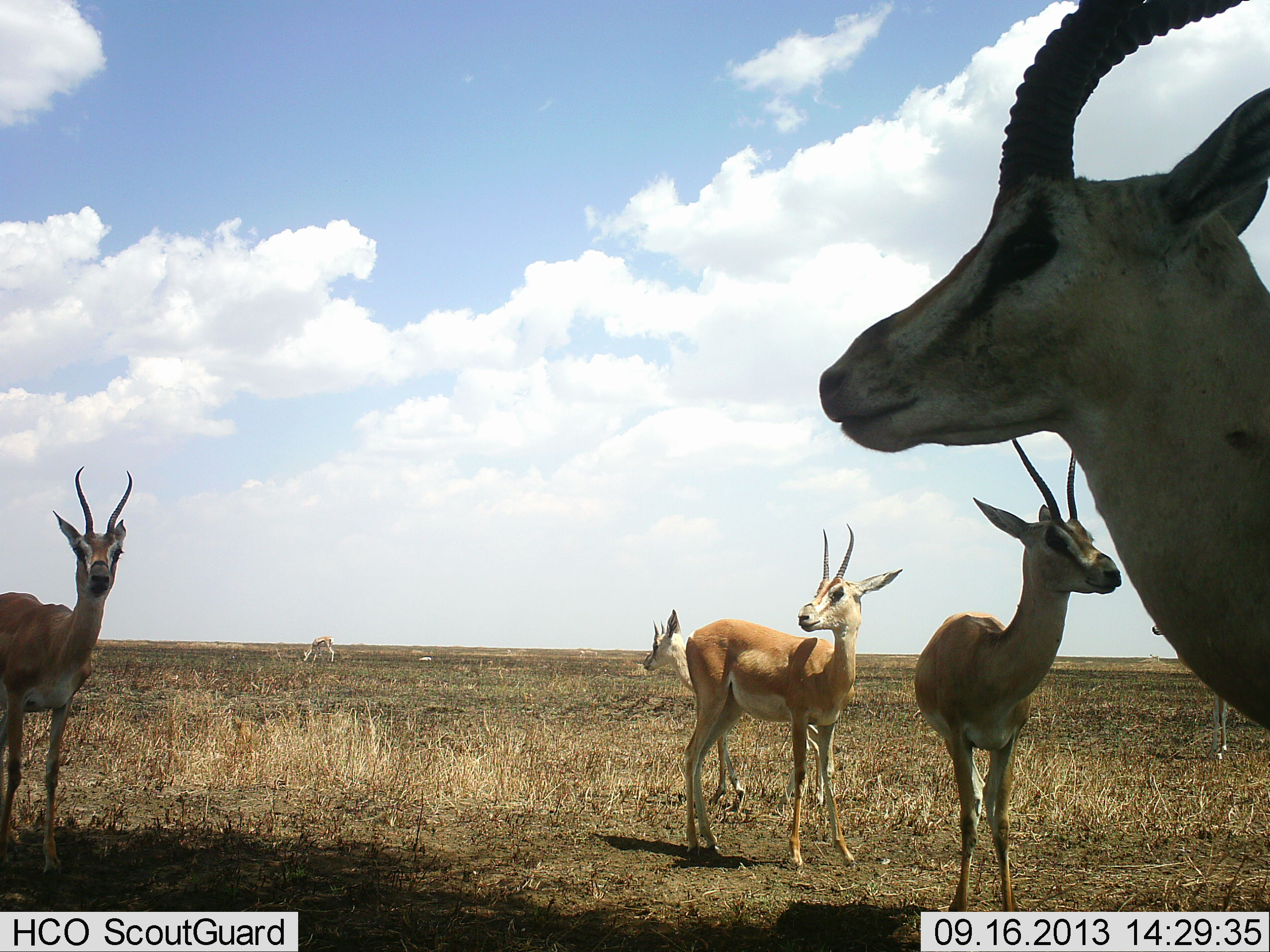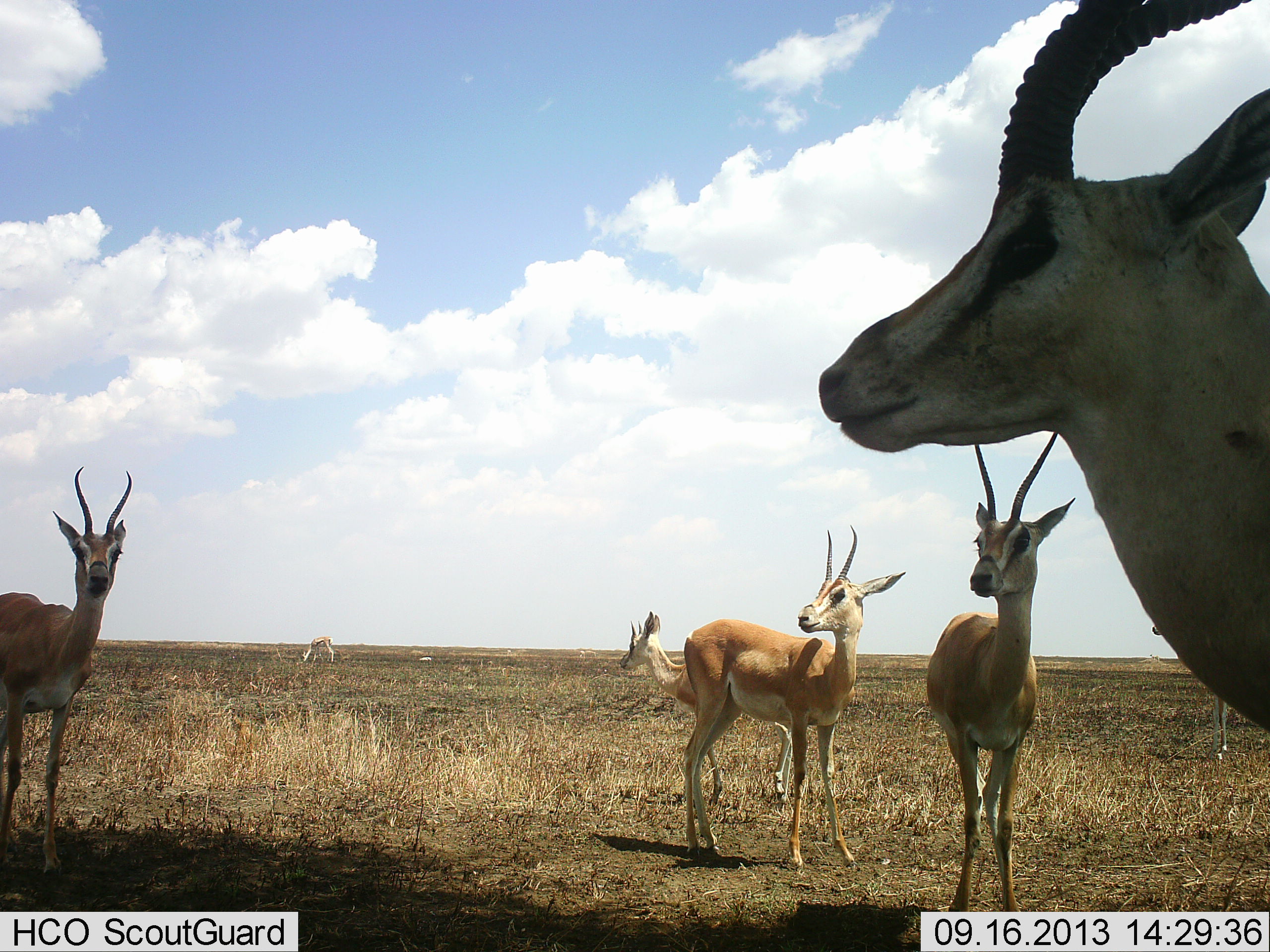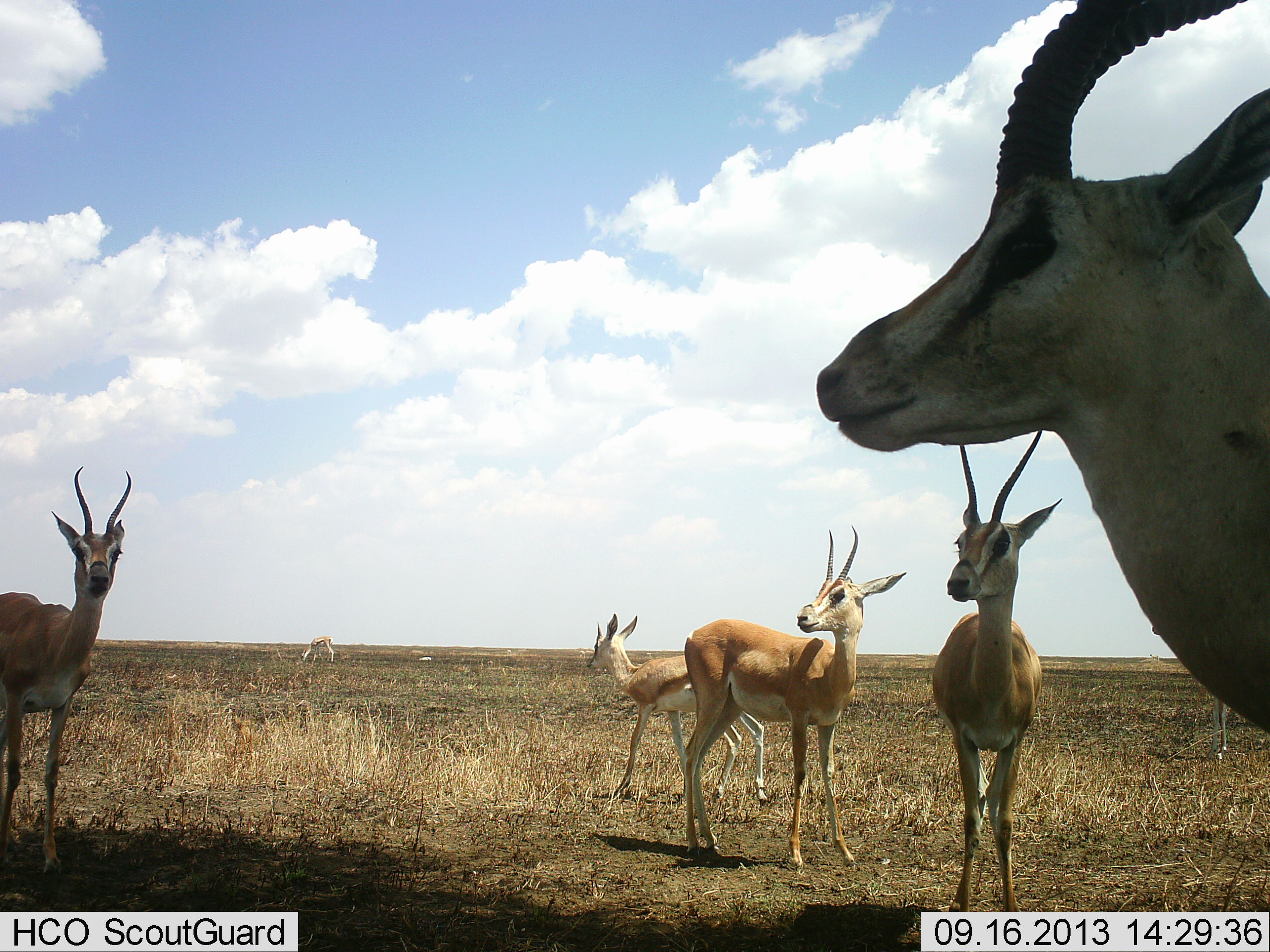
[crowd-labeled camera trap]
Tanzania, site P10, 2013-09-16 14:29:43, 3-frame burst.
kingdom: Animalia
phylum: Chordata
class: Mammalia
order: Artiodactyla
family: Bovidae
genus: Nanger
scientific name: Nanger granti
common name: grant's gazelle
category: gazellegrants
Gazellegrants (grant's gazelle) (Nanger granti), count 6. Behavior (volunteer vote fractions): standing 100%, resting 0%, moving 40%, interacting 0%. Young present (vote fraction): 10%. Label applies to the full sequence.